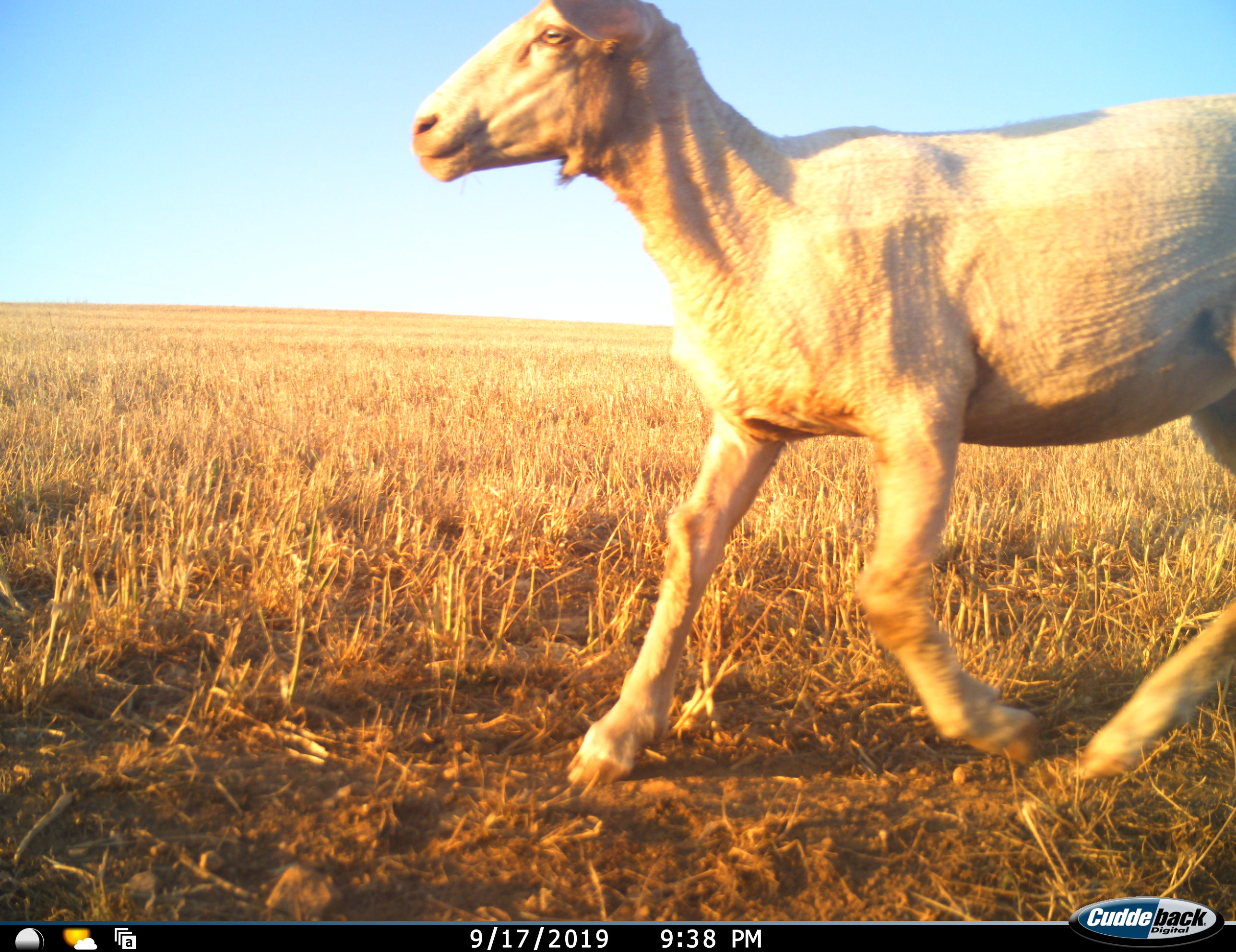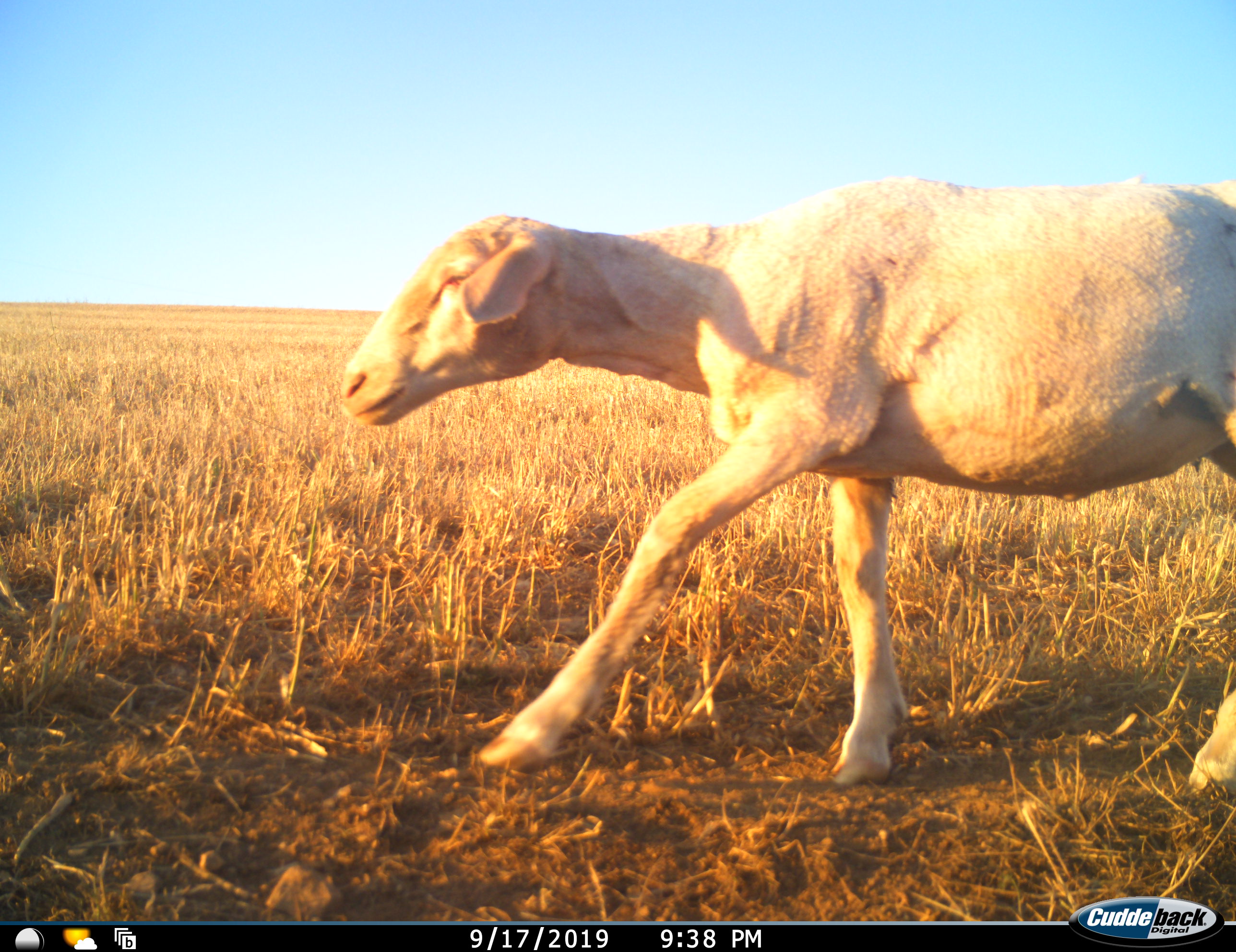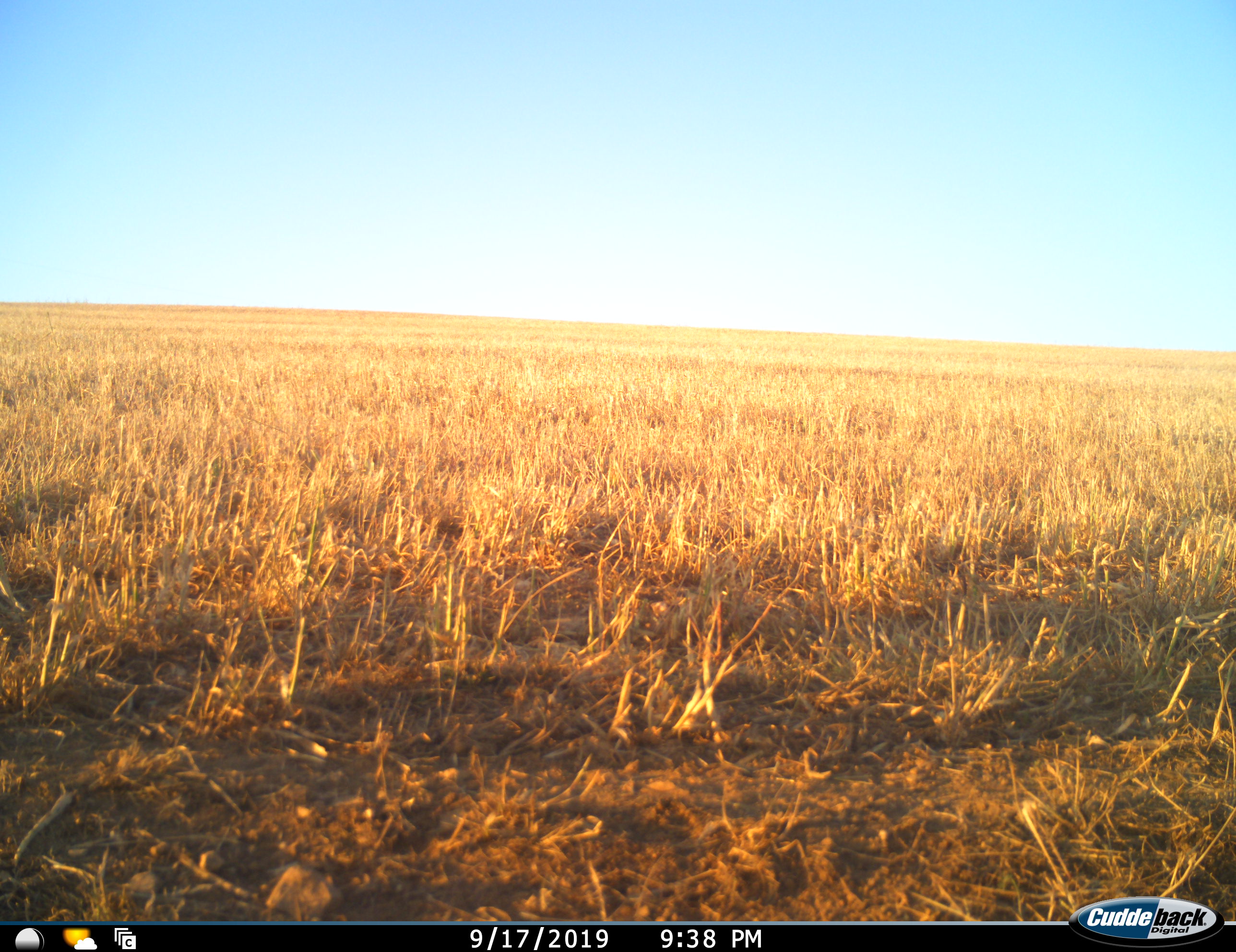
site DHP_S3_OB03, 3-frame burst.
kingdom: Animalia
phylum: Chordata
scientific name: Vertebrata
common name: domestic animal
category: domesticanimal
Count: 1.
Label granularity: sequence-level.